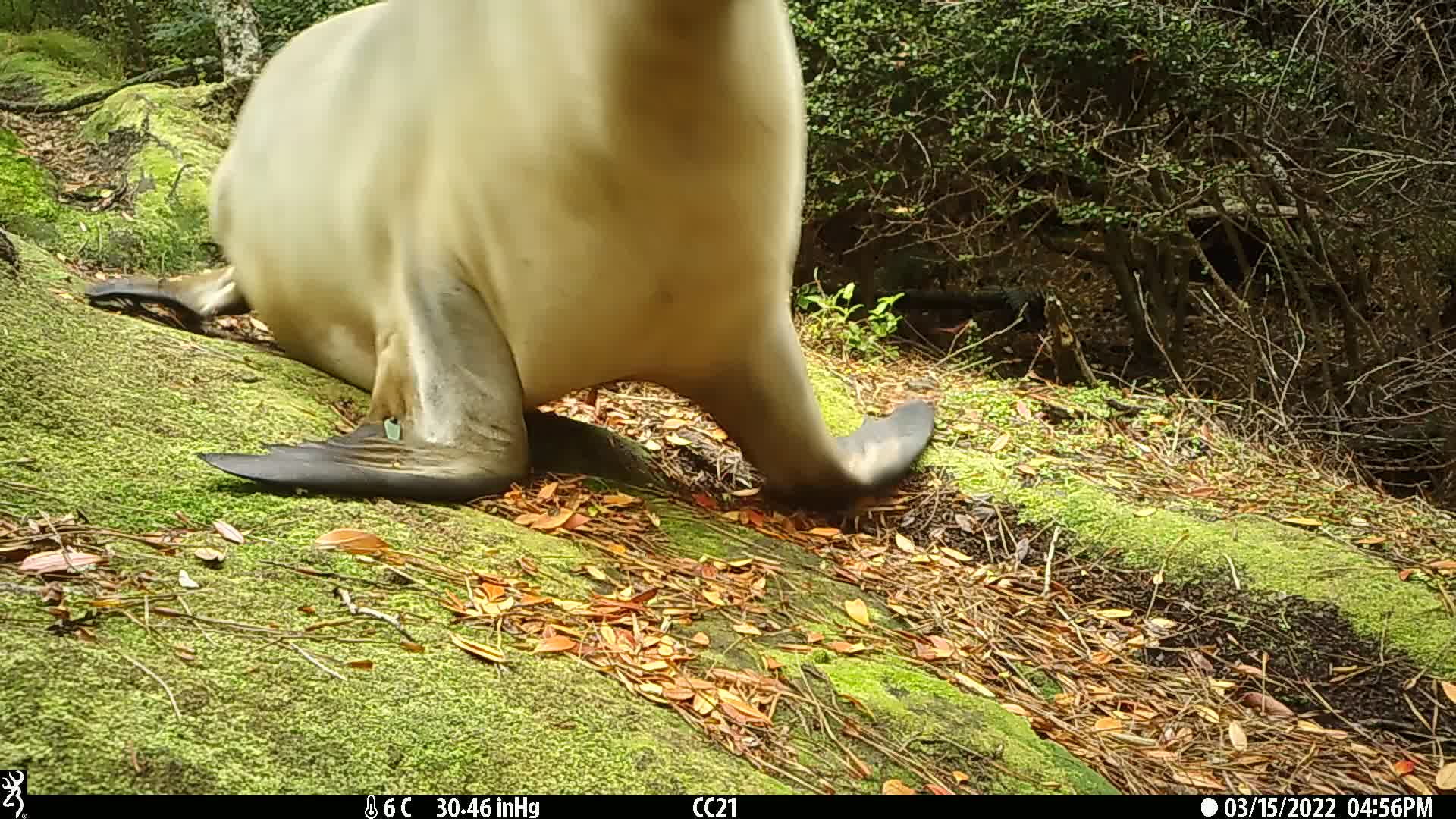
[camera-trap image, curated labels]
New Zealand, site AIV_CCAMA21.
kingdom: Animalia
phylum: Chordata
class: Mammalia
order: Carnivora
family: Otariidae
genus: Phocarctos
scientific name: Phocarctos hookeri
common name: new zealand sea lion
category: sealion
Sealion (new zealand sea lion) (Phocarctos hookeri).